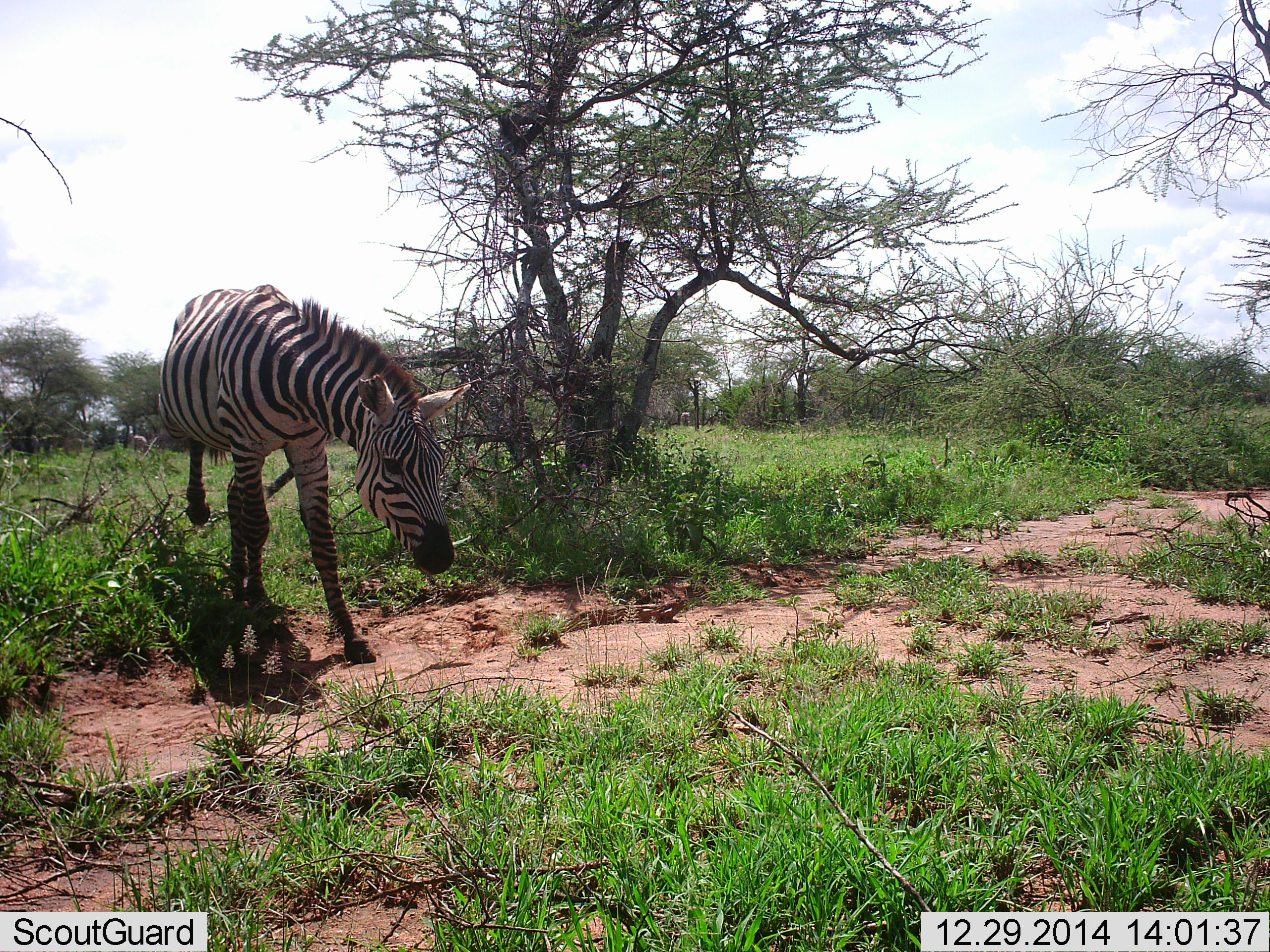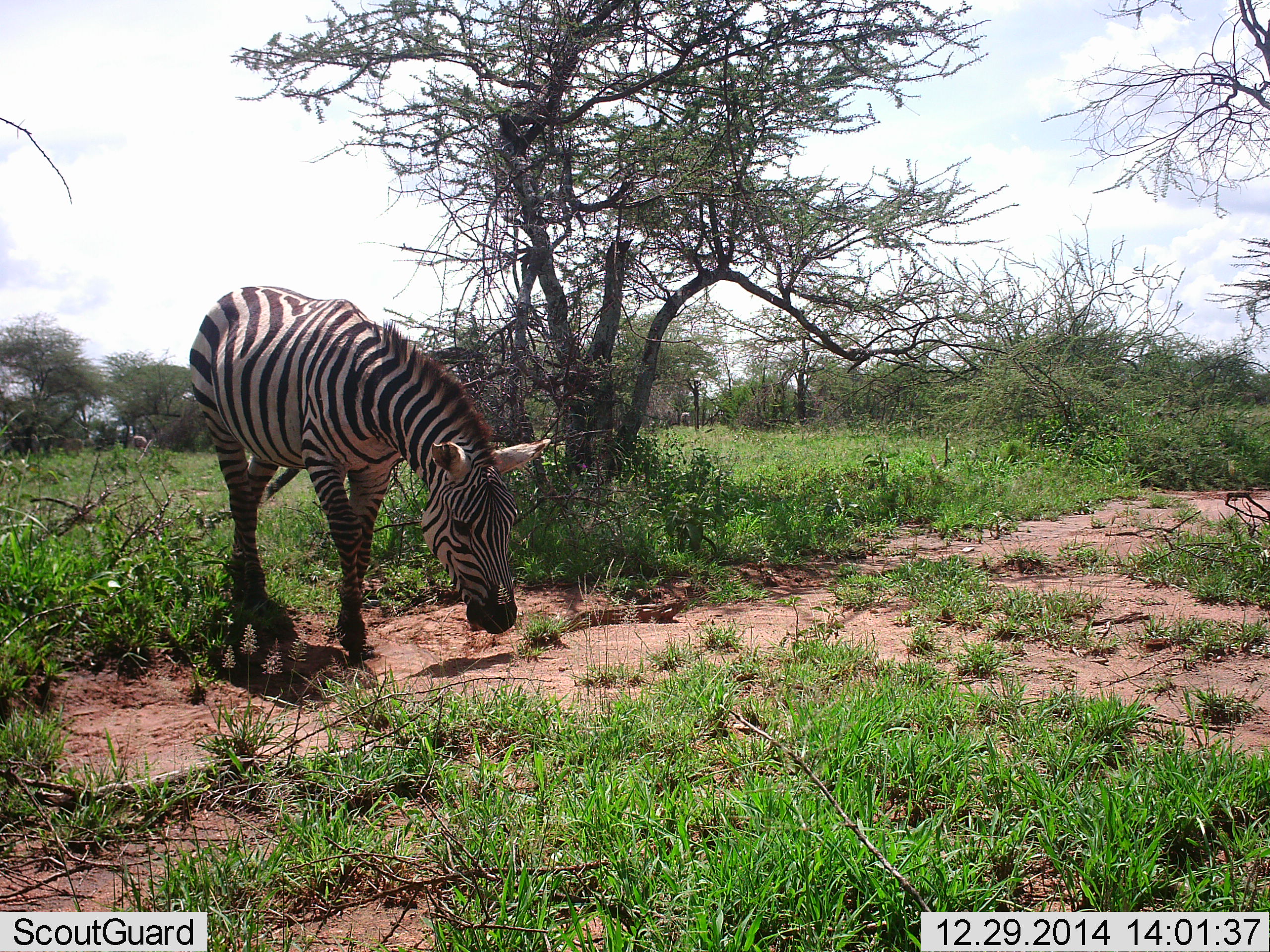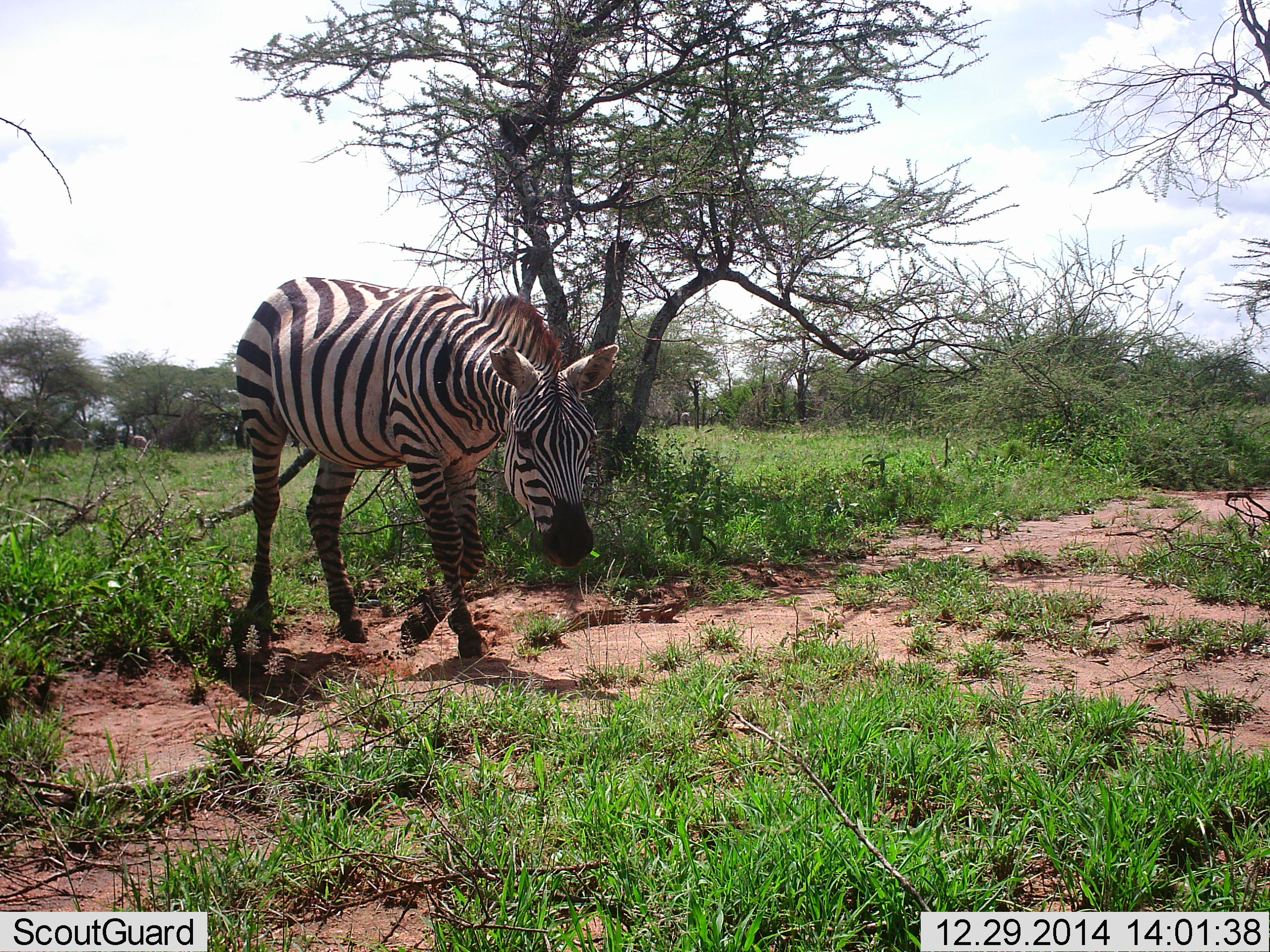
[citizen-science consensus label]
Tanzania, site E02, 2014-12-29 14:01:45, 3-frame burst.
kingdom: Animalia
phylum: Chordata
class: Mammalia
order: Perissodactyla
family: Equidae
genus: Equus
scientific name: Equus quagga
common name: plains zebra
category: zebra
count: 1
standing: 10%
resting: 0%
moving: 90%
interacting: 0%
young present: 0%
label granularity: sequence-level